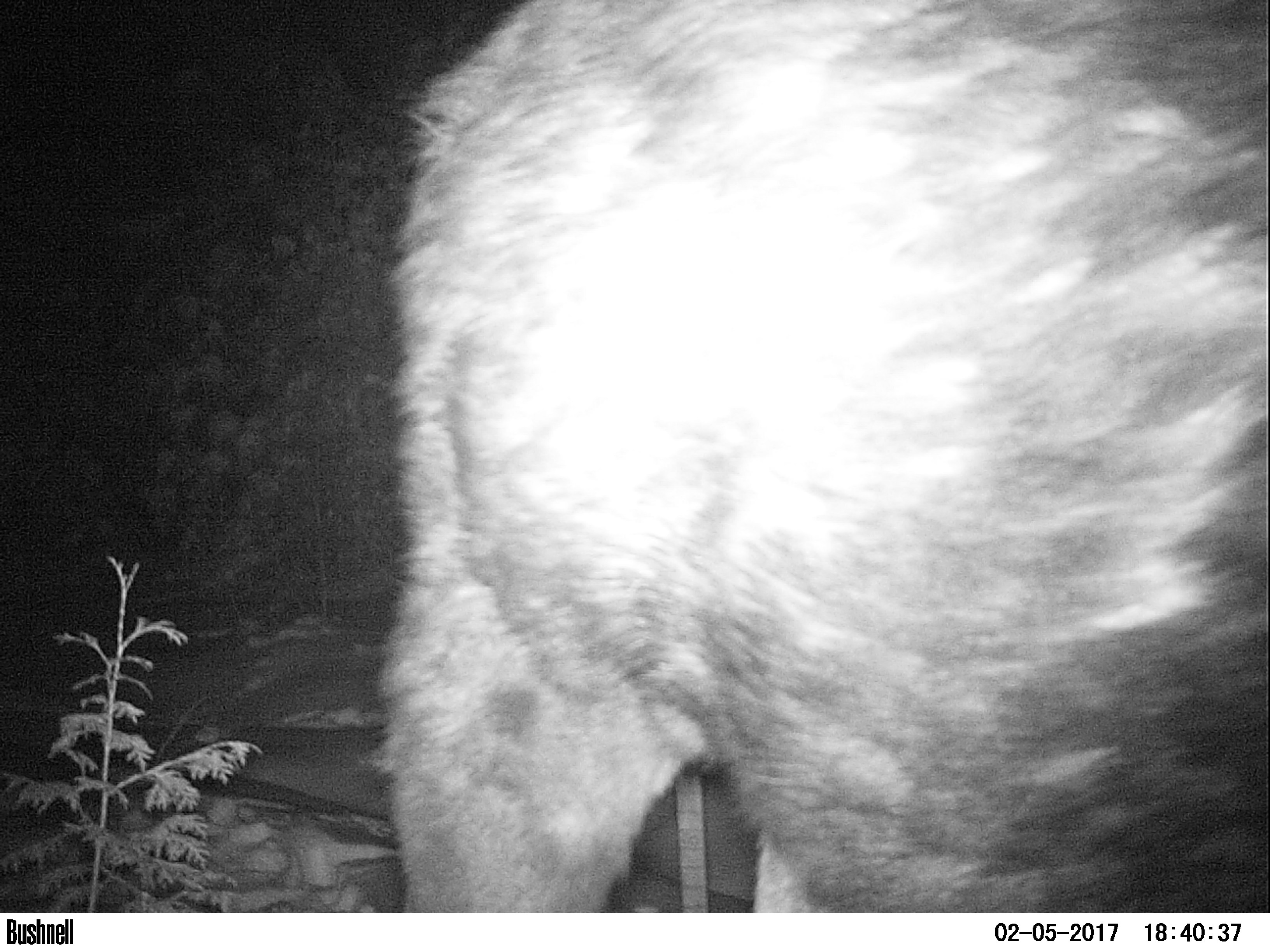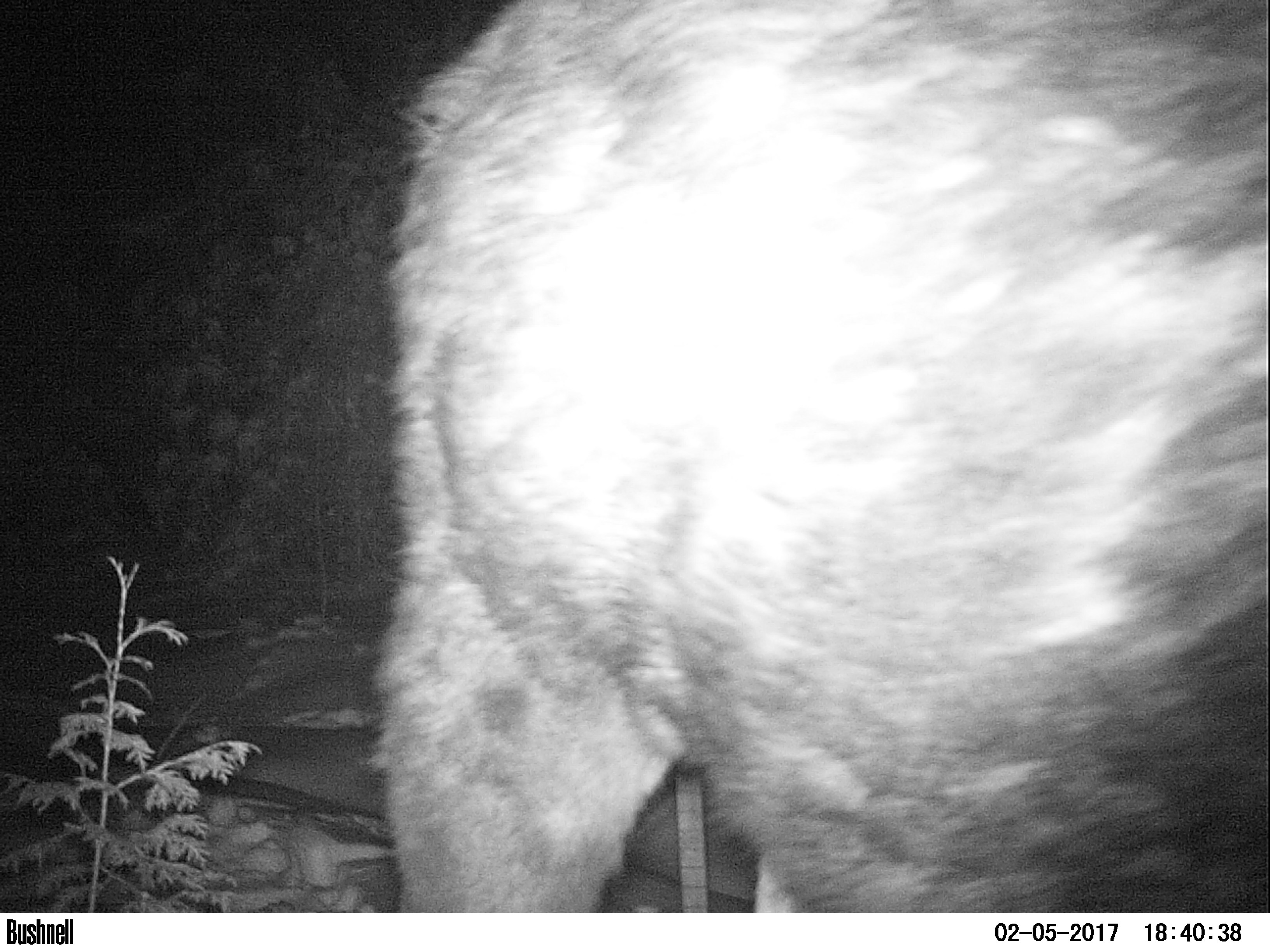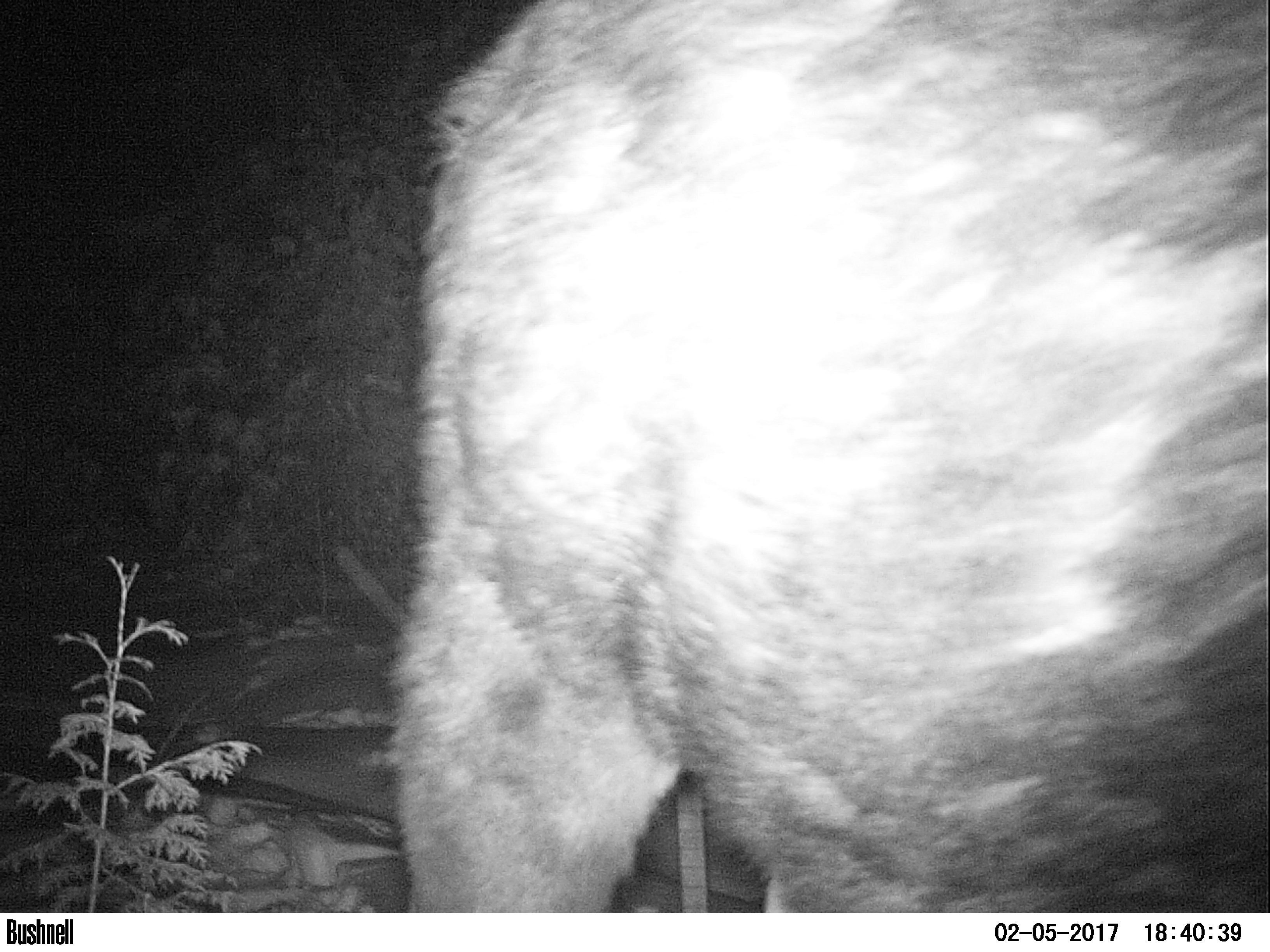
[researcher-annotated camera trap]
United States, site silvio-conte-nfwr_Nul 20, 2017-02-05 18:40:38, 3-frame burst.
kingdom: Animalia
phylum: Chordata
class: Mammalia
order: Artiodactyla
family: Cervidae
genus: Alces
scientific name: Alces alces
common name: moose